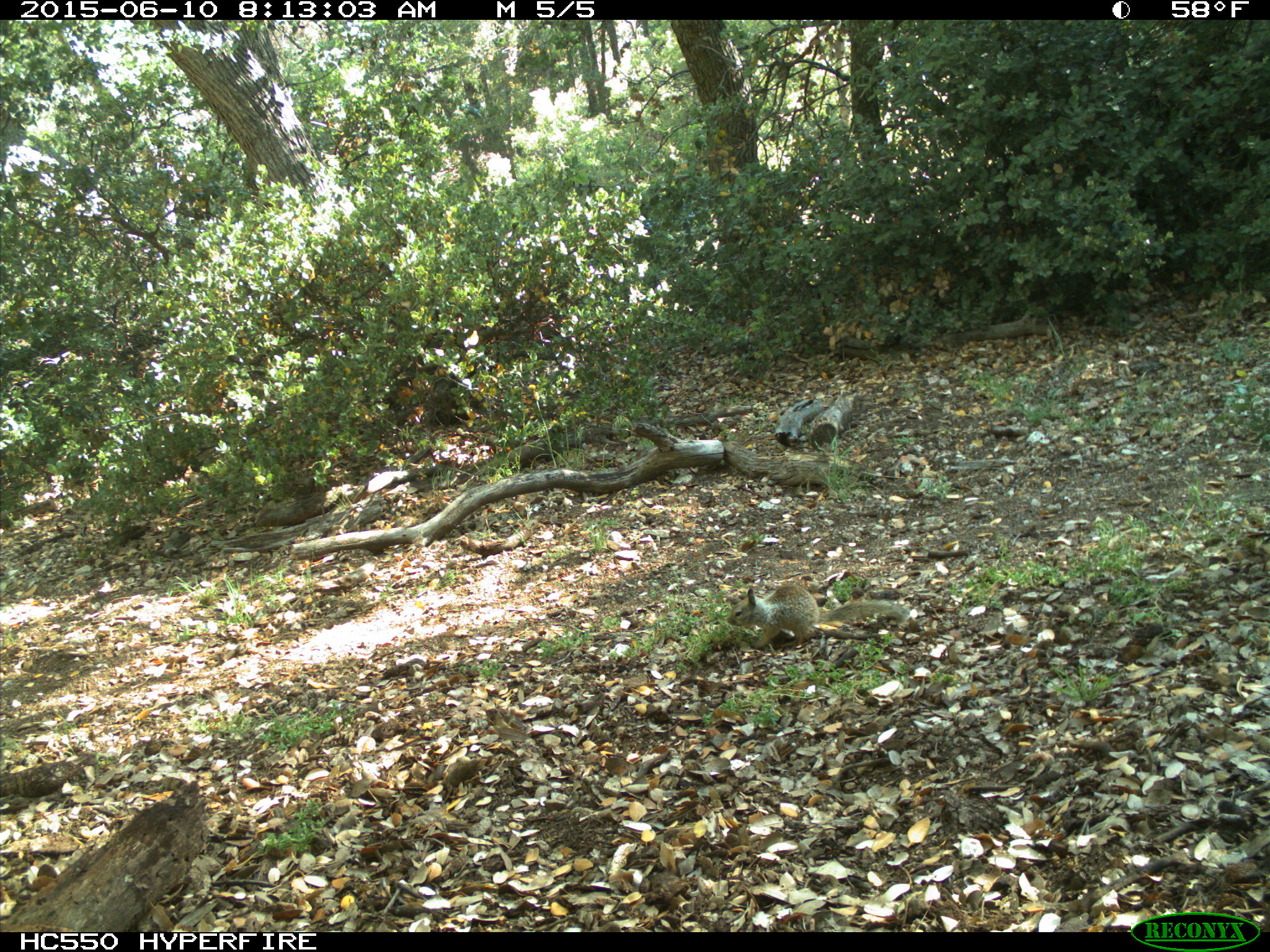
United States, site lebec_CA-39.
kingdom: Animalia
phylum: Chordata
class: Mammalia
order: Rodentia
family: Sciuridae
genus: Otospermophilus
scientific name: Otospermophilus beecheyi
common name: california ground squirrel